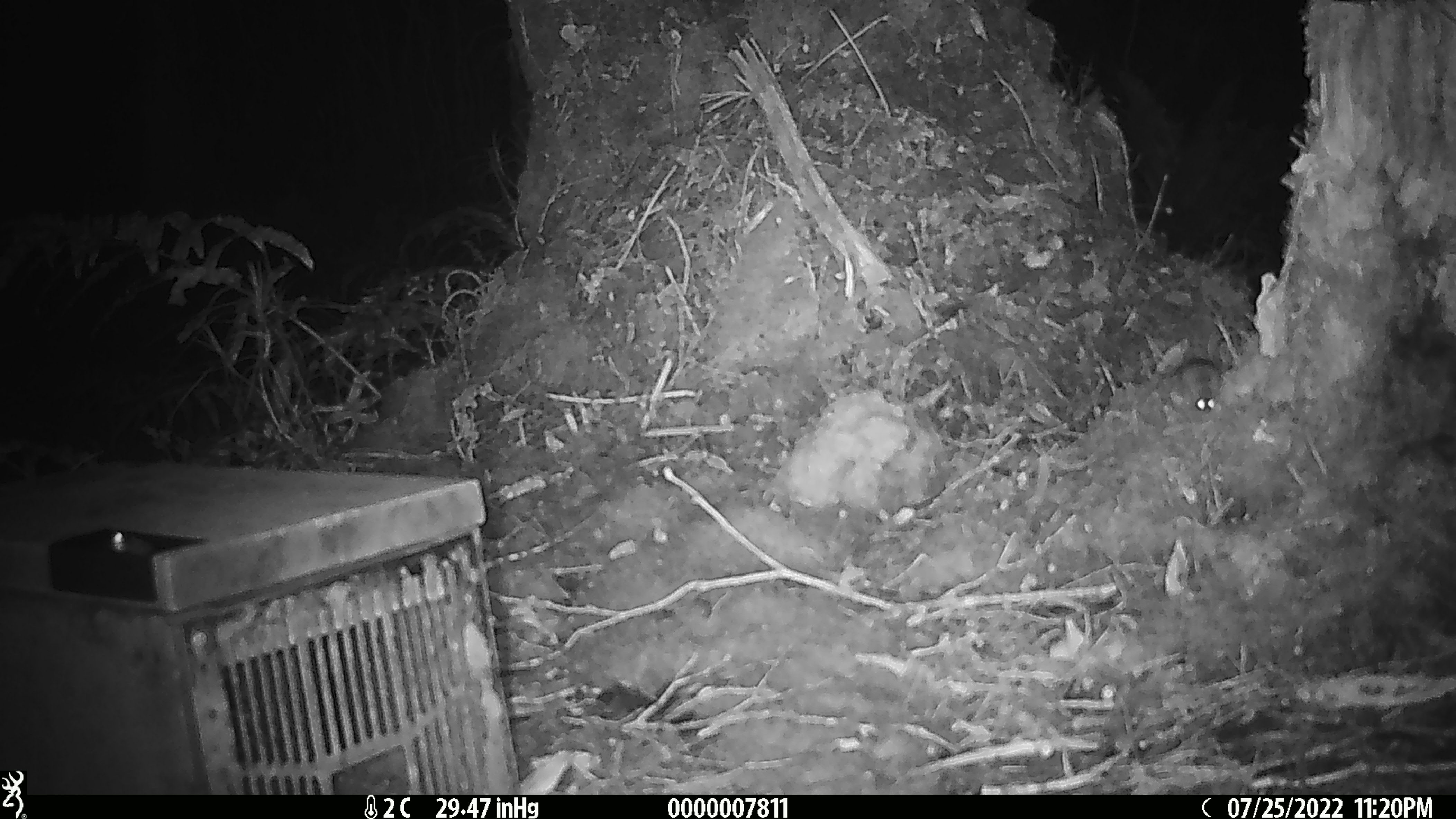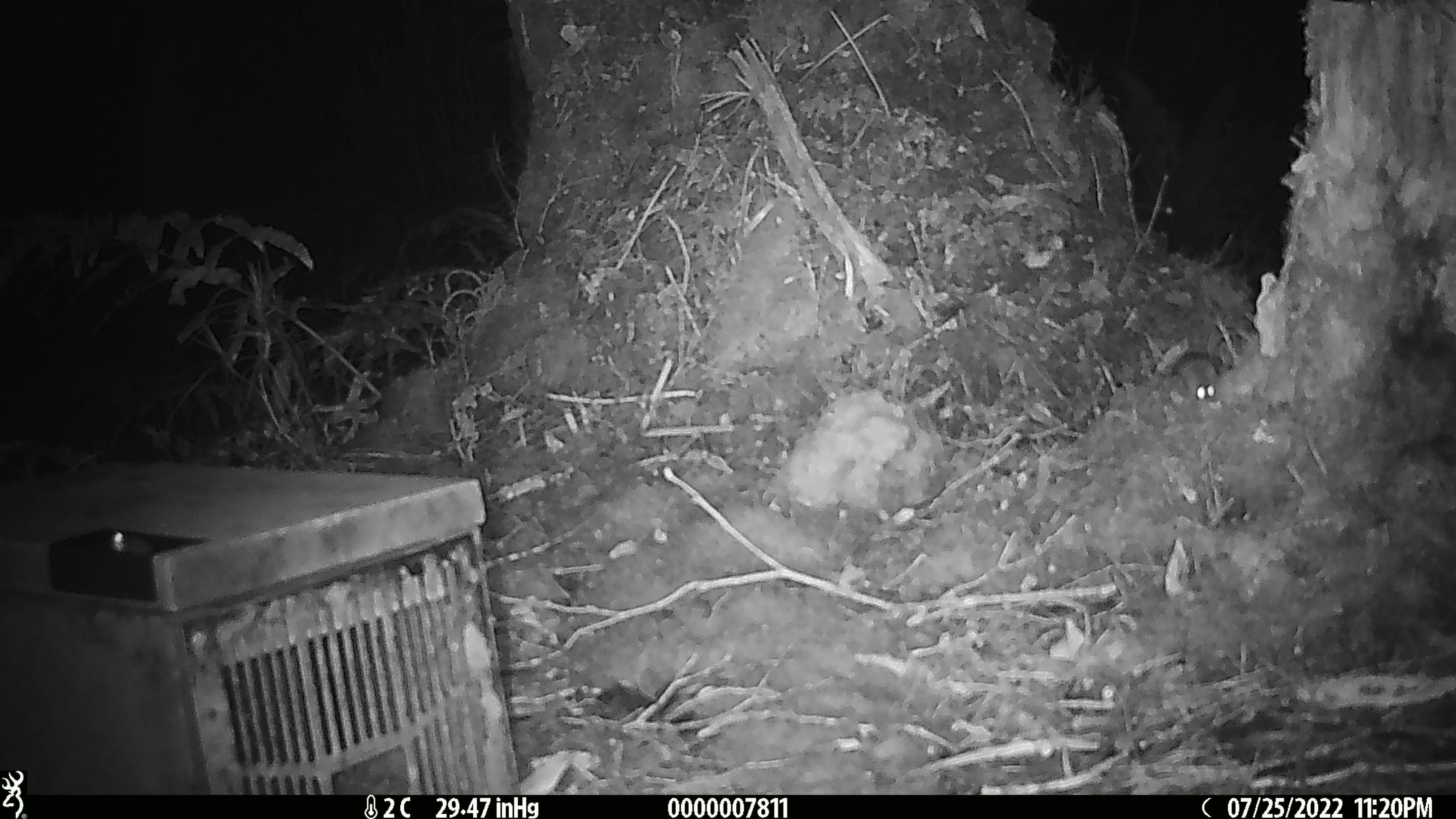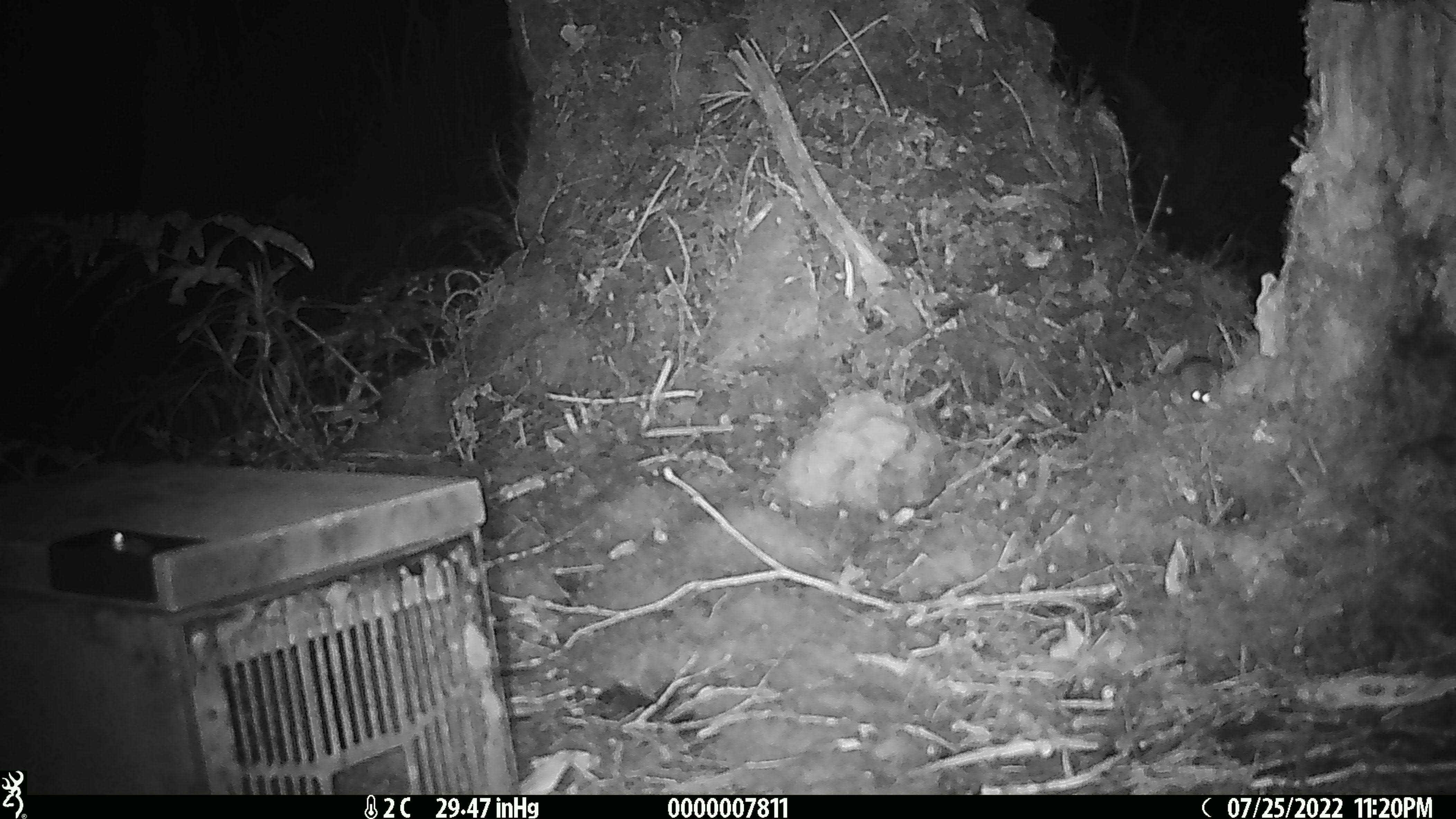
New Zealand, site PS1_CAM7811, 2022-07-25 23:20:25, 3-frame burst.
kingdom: Animalia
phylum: Chordata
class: Mammalia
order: Rodentia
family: Muridae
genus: Mus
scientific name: Mus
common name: mouse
Mouse (Mus).